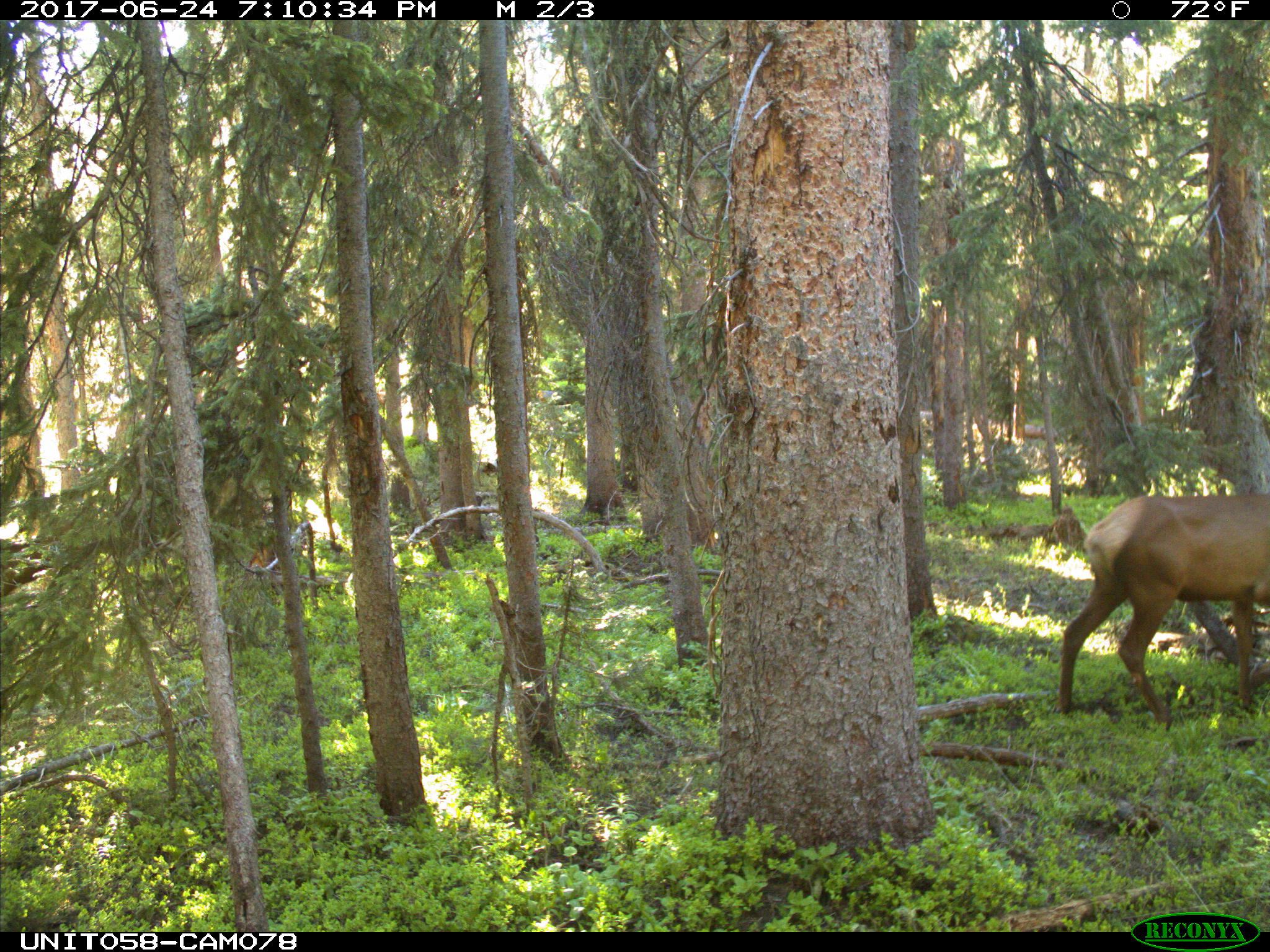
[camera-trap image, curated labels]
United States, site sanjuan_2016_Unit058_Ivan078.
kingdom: Animalia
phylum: Chordata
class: Mammalia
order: Artiodactyla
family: Cervidae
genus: Cervus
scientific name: Cervus elaphus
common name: red deer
Cervus elaphus (red deer).